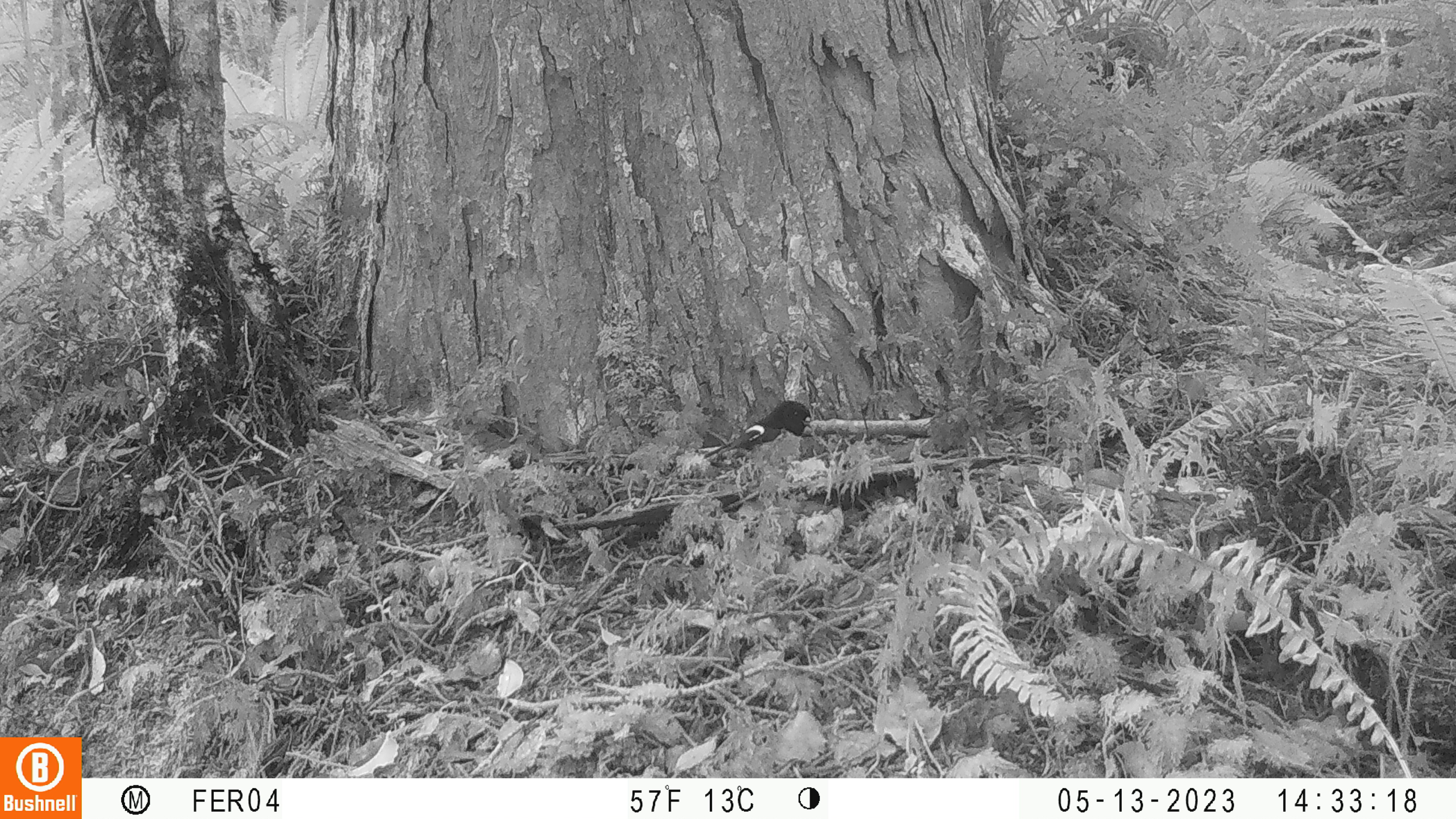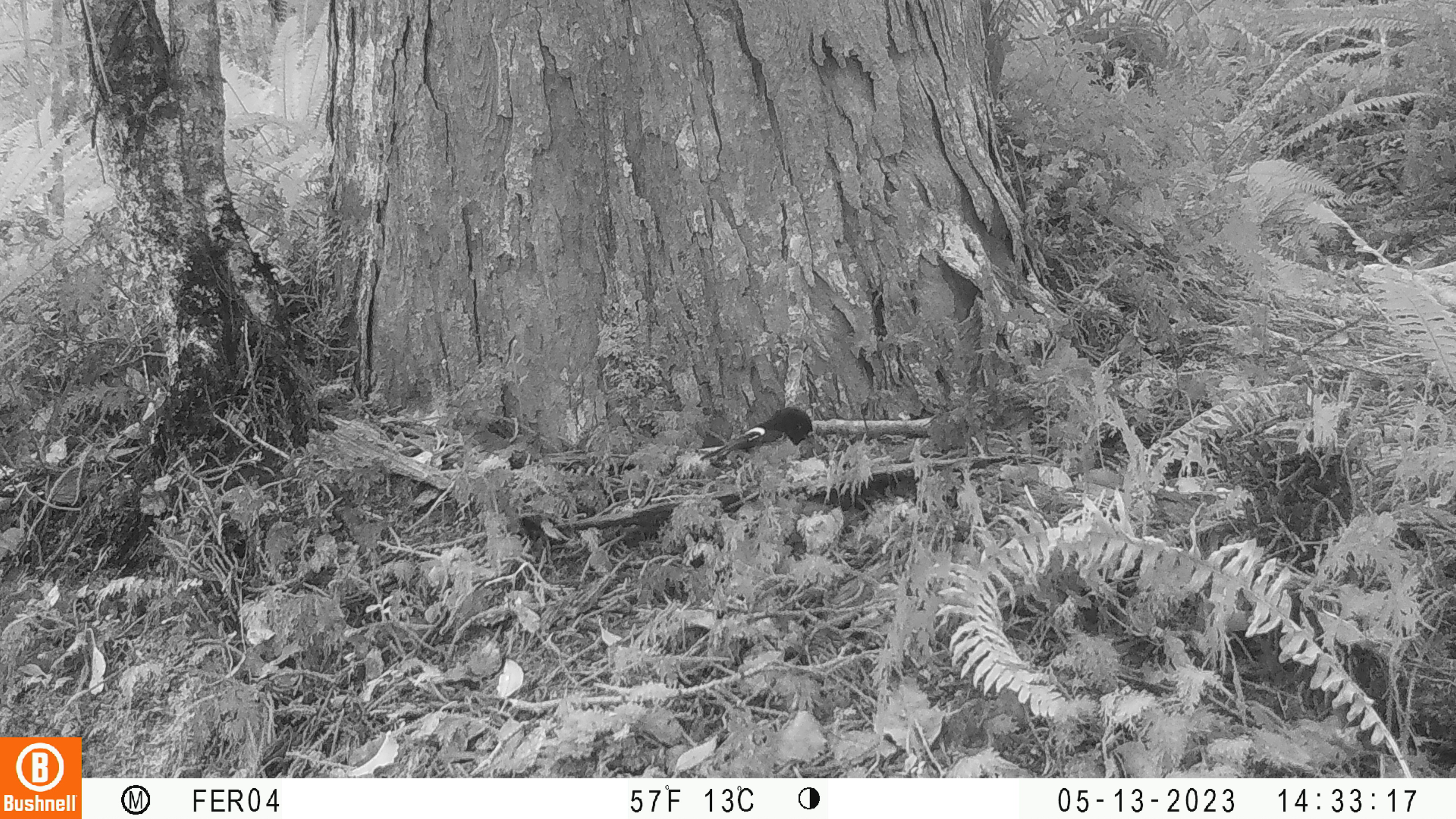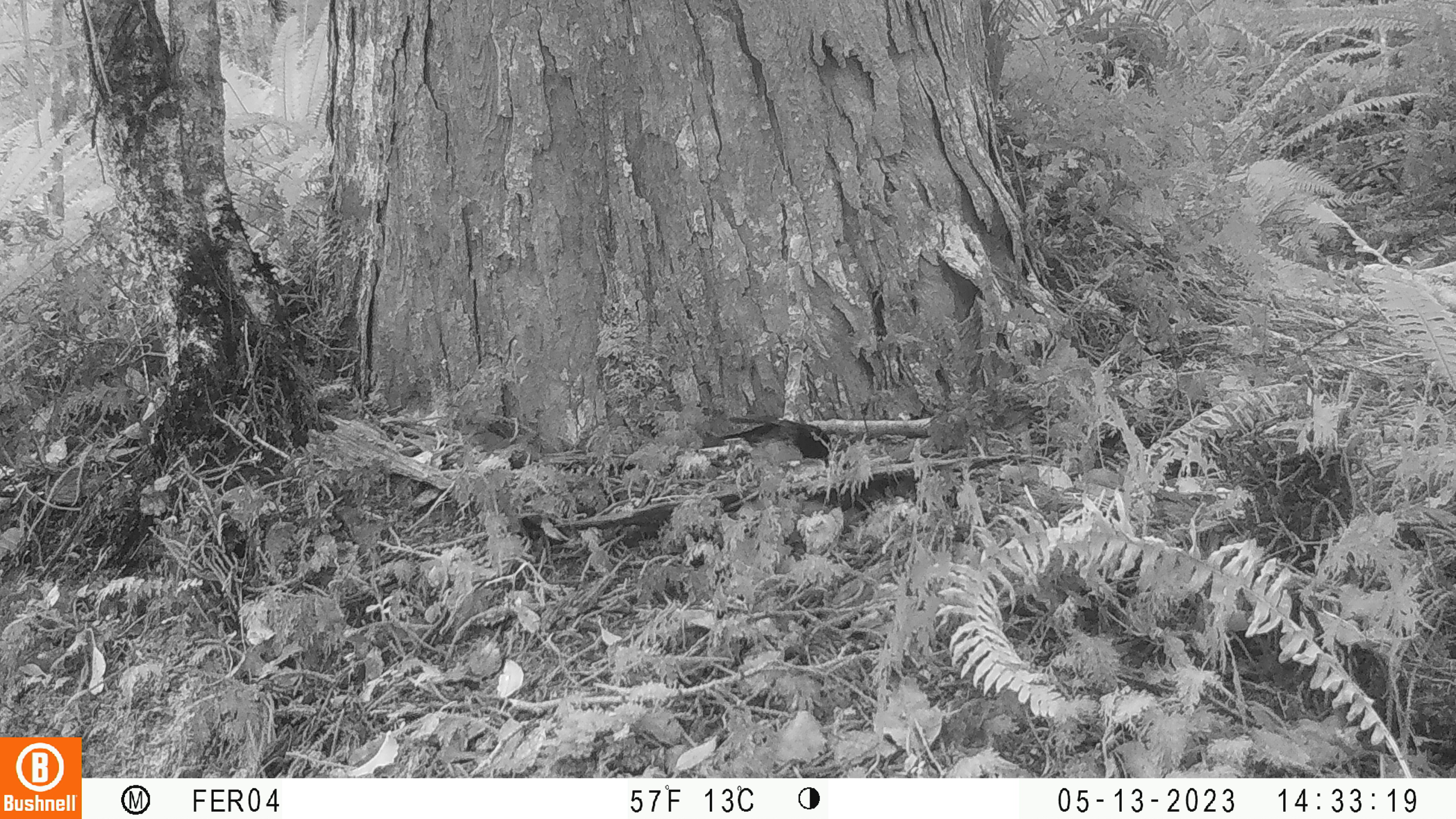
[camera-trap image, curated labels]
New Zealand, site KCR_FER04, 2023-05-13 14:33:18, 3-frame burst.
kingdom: Animalia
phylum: Chordata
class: Aves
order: Passeriformes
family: Petroicidae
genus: Petroica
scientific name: Petroica macrocephala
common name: tomtit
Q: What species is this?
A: Tomtit (Petroica macrocephala).